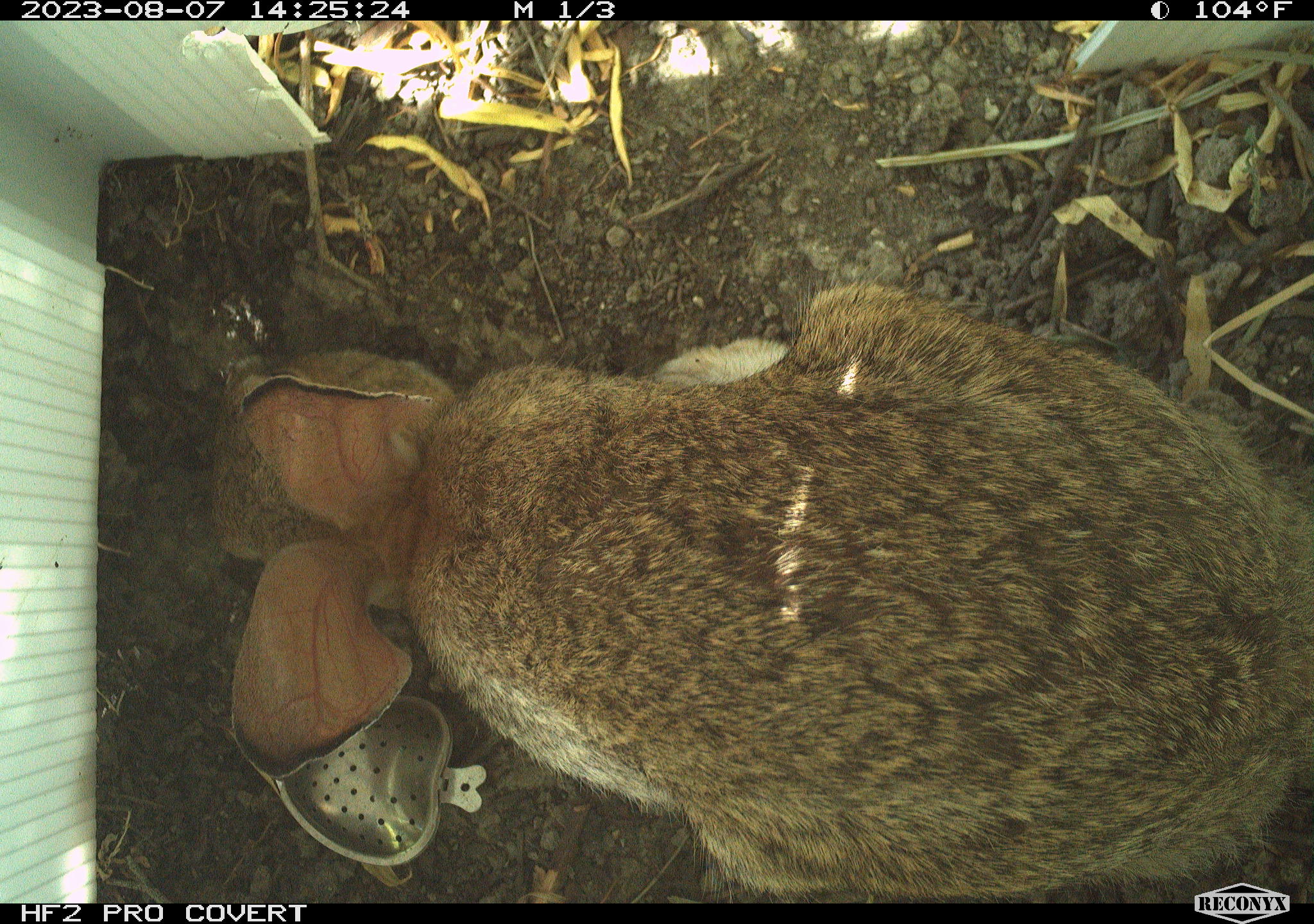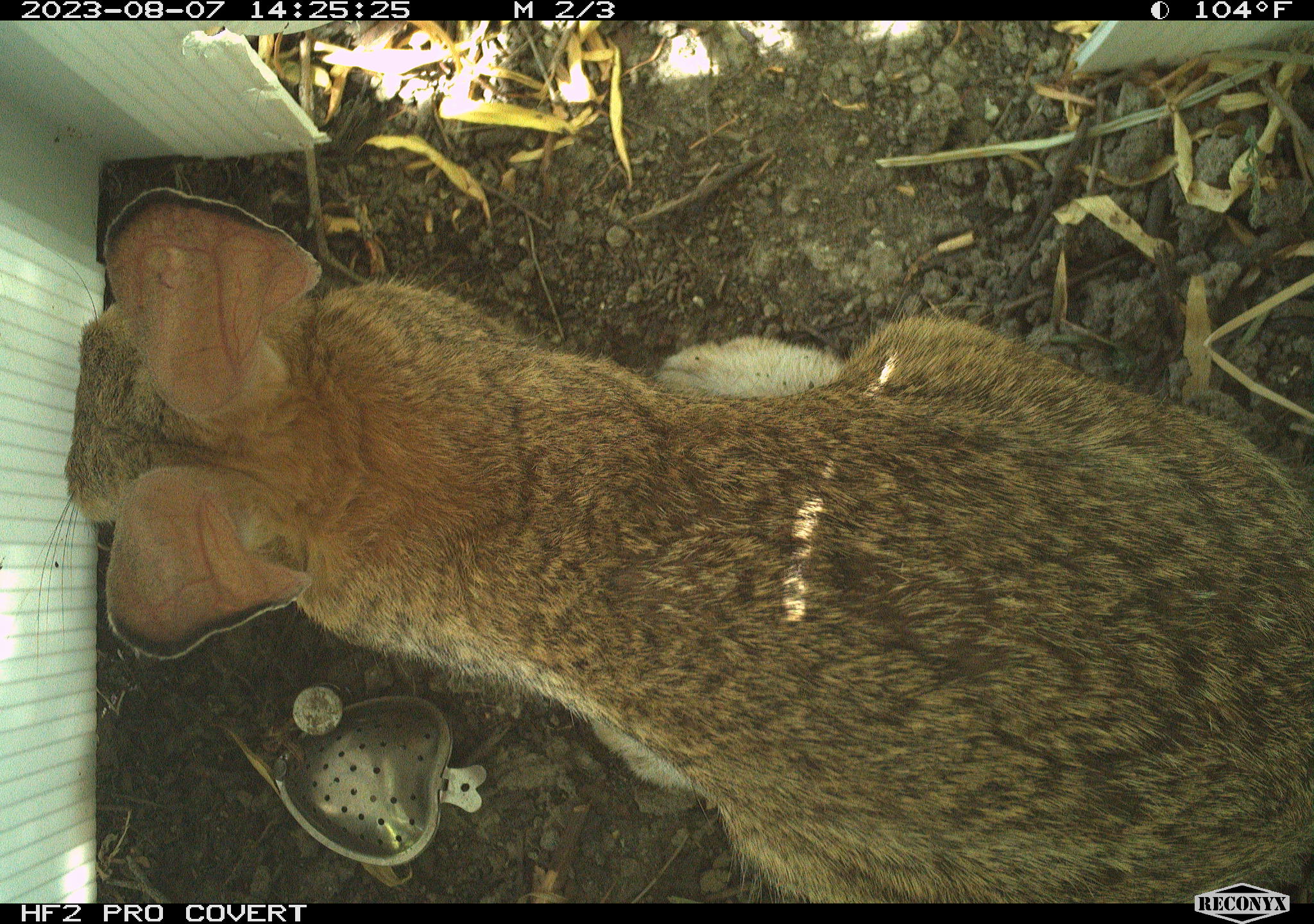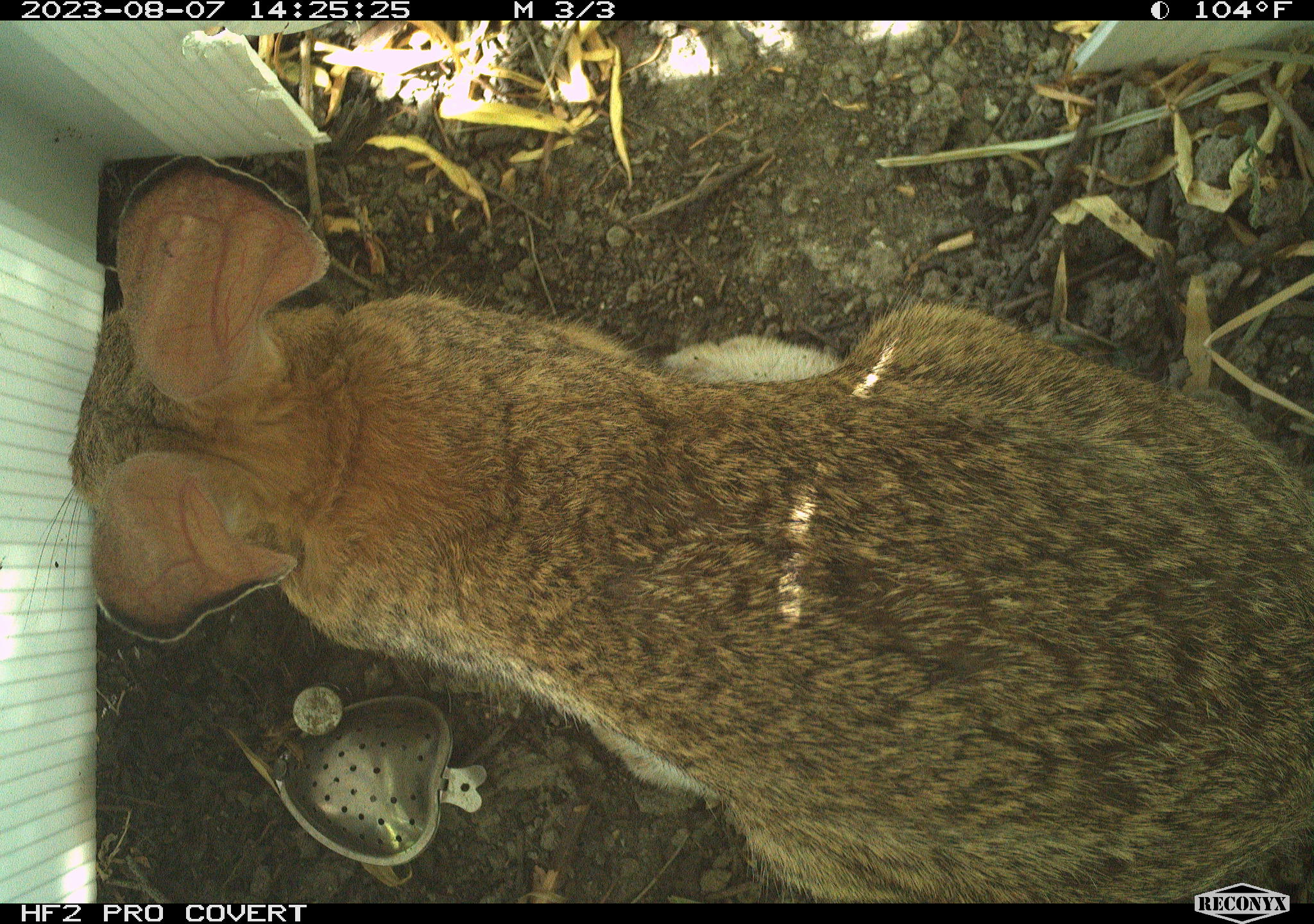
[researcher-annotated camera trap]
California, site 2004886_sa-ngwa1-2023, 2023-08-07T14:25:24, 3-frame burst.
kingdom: Animalia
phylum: Chordata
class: Mammalia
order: Lagomorpha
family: Leporidae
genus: Sylvilagus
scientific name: Sylvilagus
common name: cottontail rabbits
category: sylvilagus species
Sylvilagus species (cottontail rabbits) (Sylvilagus).